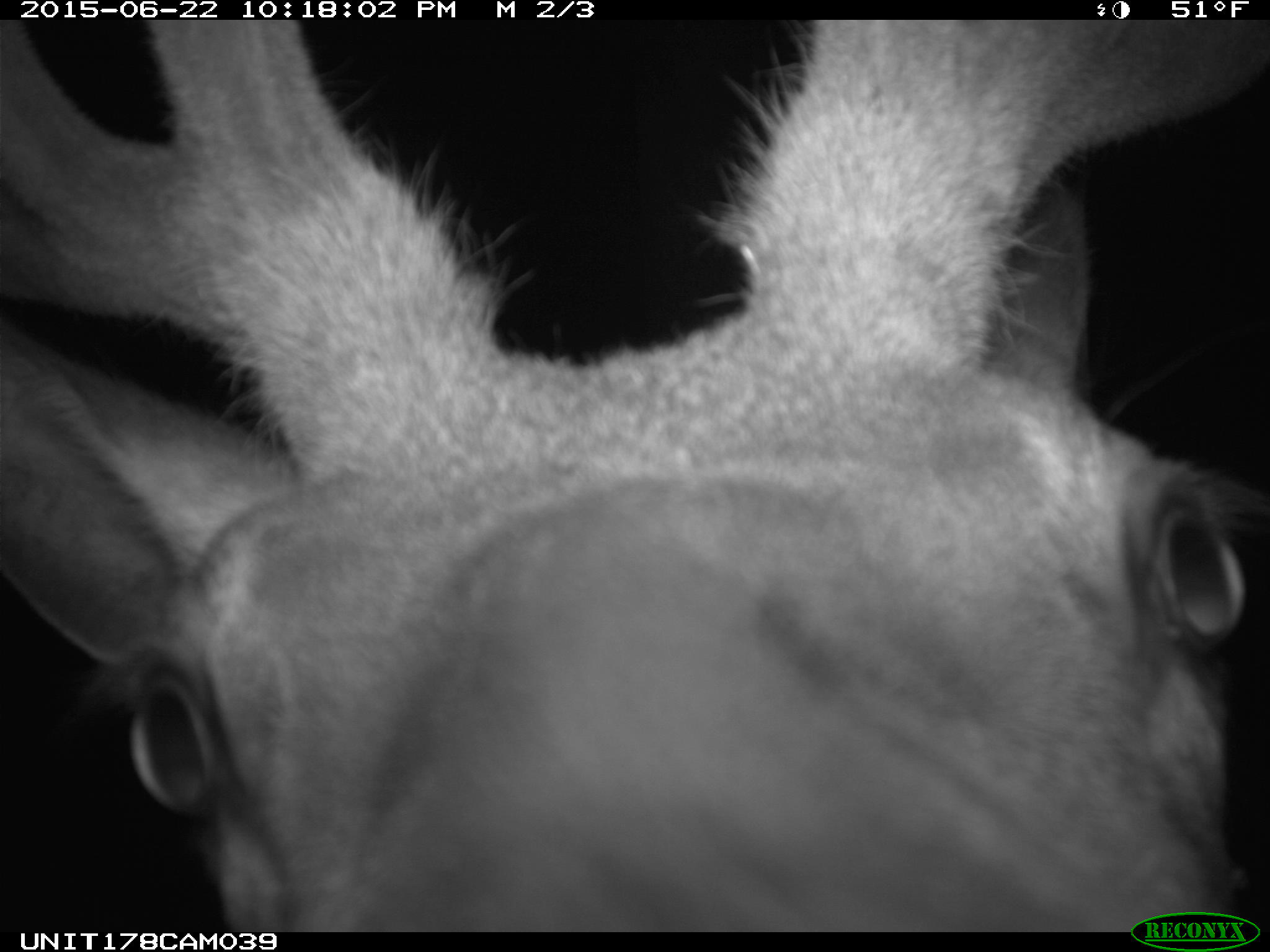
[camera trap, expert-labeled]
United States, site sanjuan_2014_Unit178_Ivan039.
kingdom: Animalia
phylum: Chordata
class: Mammalia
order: Artiodactyla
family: Cervidae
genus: Cervus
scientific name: Cervus elaphus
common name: red deer